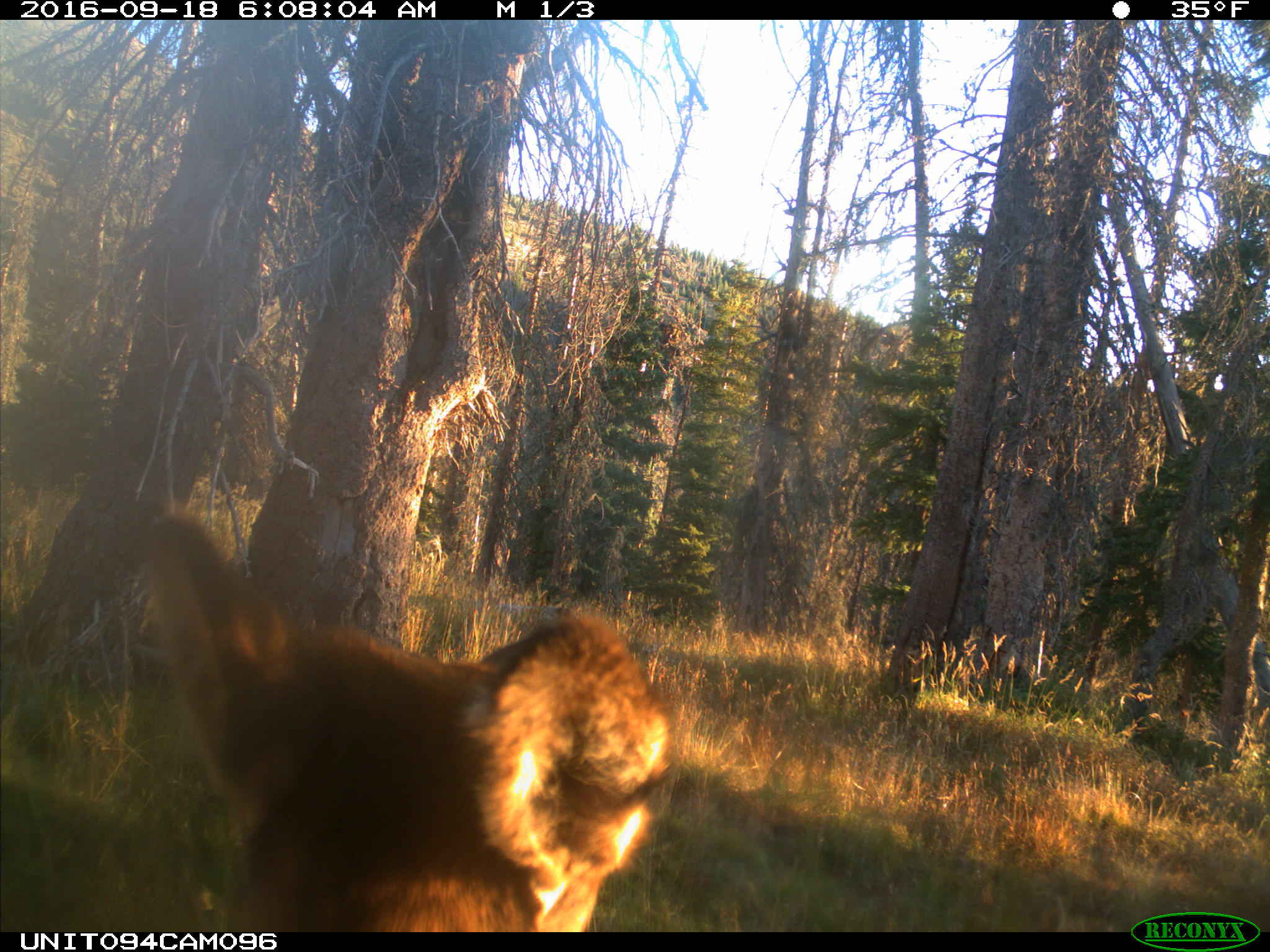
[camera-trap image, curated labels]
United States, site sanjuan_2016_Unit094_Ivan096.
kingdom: Animalia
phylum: Chordata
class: Mammalia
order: Artiodactyla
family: Cervidae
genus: Cervus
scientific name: Cervus elaphus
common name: red deer